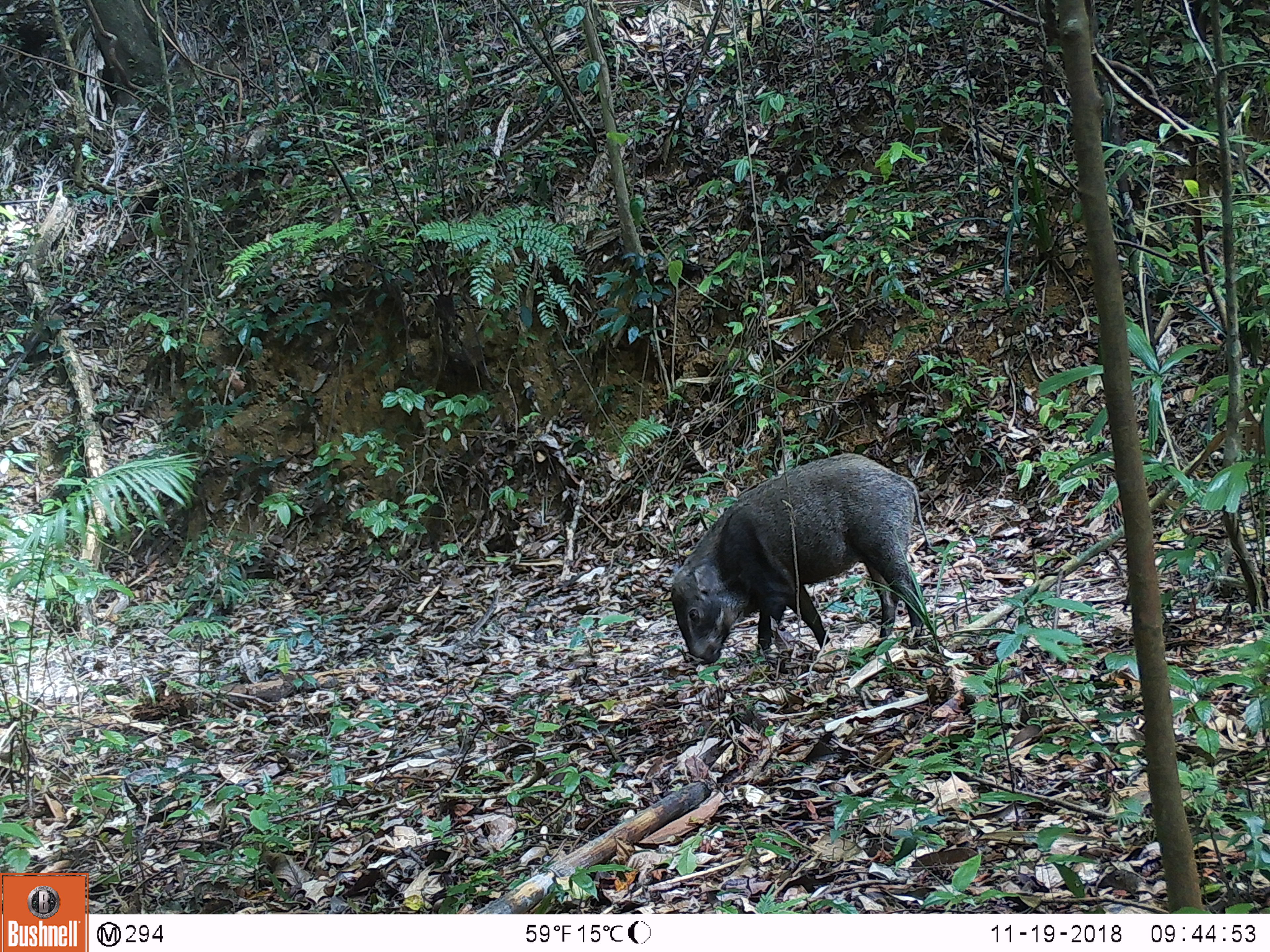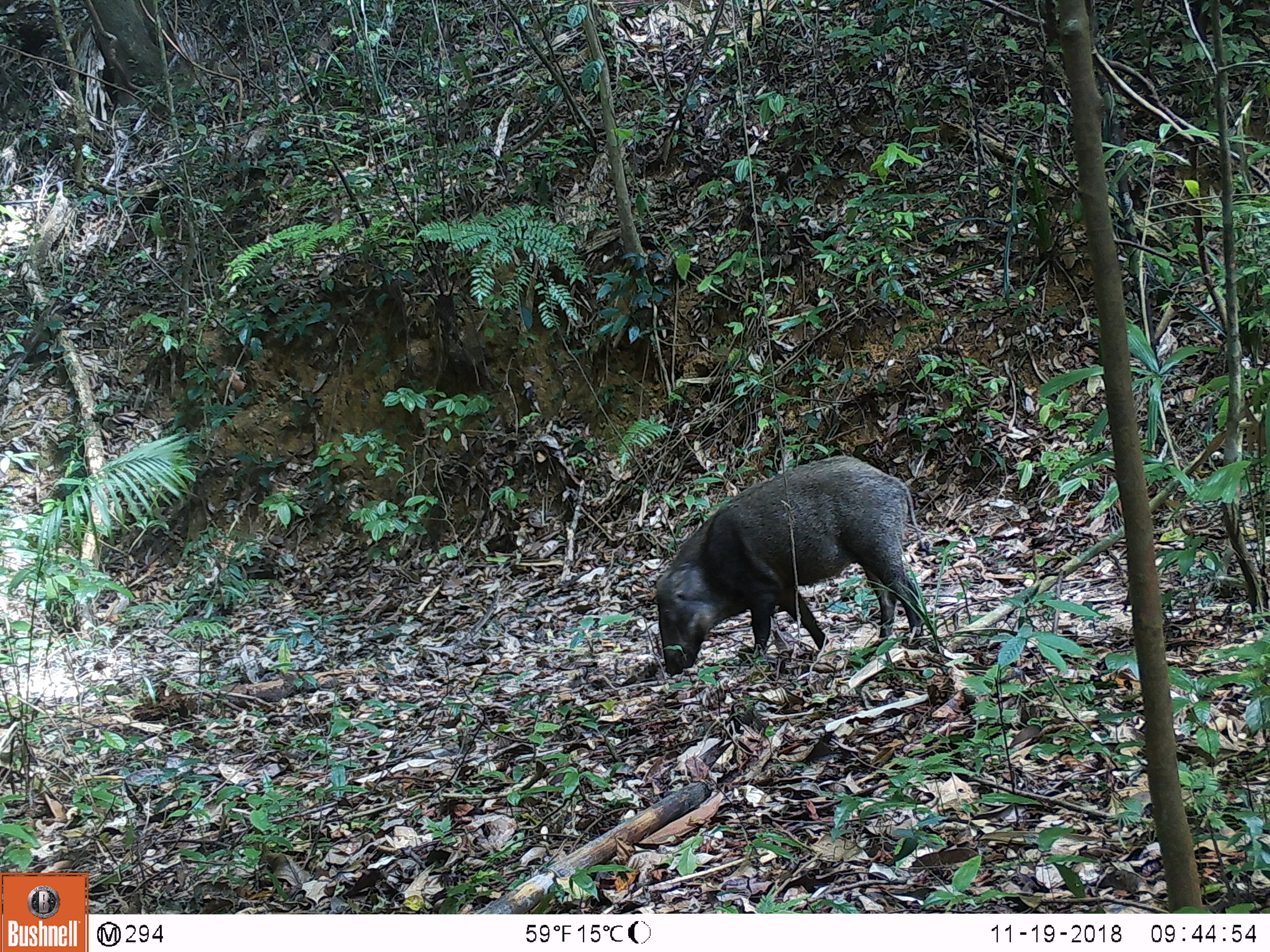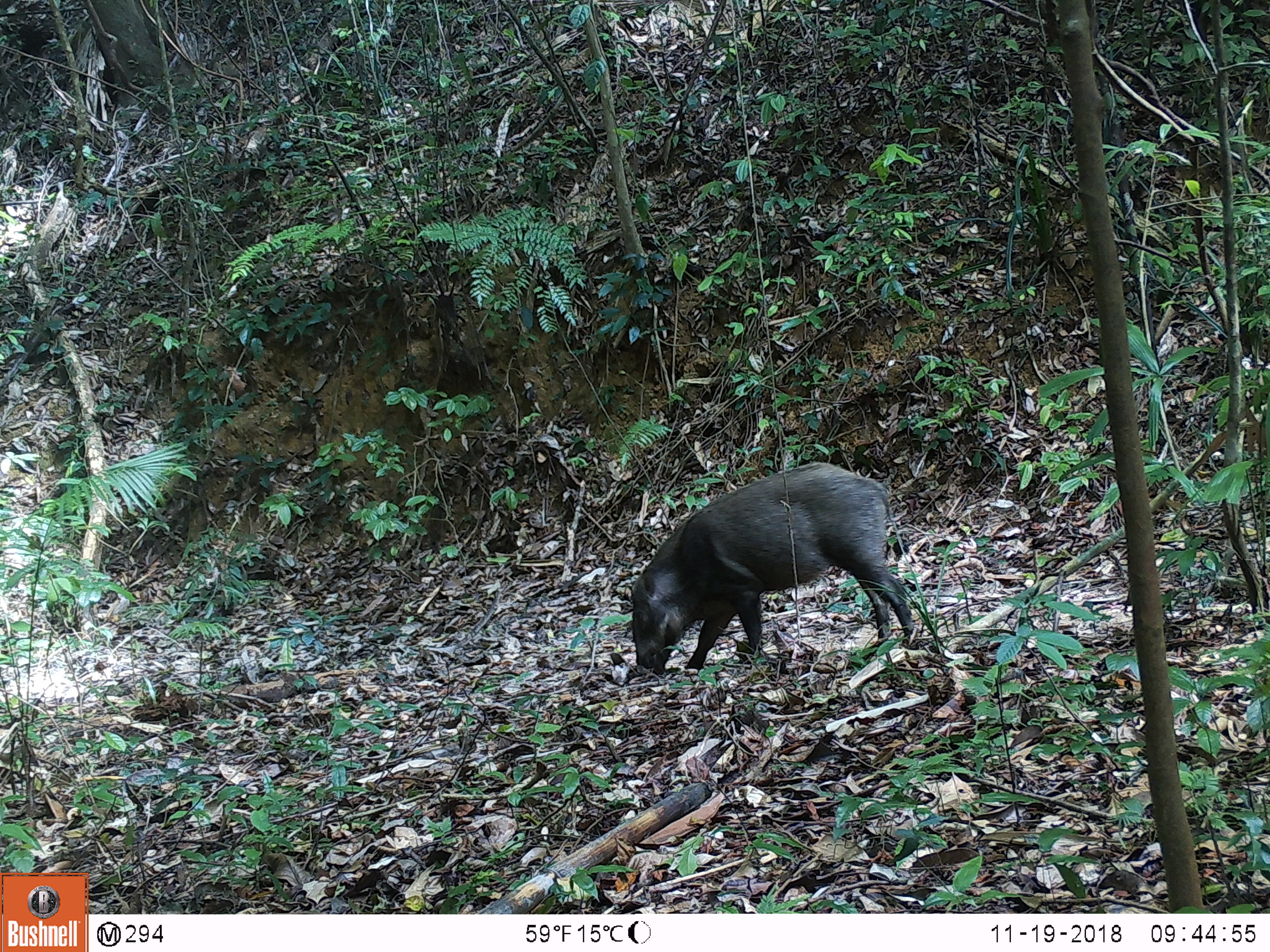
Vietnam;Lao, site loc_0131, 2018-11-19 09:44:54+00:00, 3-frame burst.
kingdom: Animalia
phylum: Chordata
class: Mammalia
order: Artiodactyla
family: Suidae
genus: Sus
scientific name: Sus scrofa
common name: eurasian wild pig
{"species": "eurasian wild pig (Sus scrofa)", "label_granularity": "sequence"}